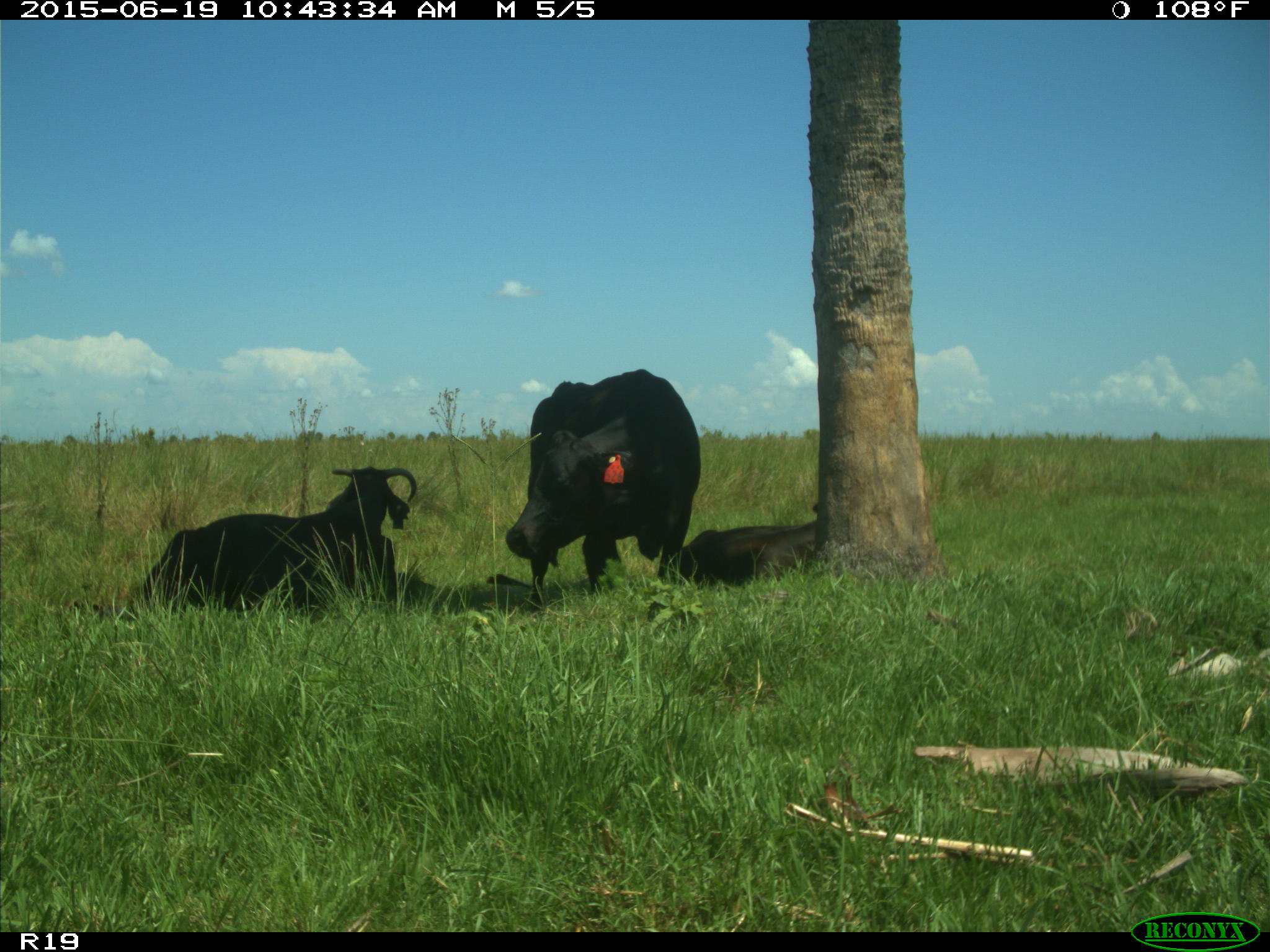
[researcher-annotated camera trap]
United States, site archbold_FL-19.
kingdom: Animalia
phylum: Chordata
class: Mammalia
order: Artiodactyla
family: Bovidae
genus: Bos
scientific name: Bos taurus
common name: domestic cow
Bos taurus (domestic cow).